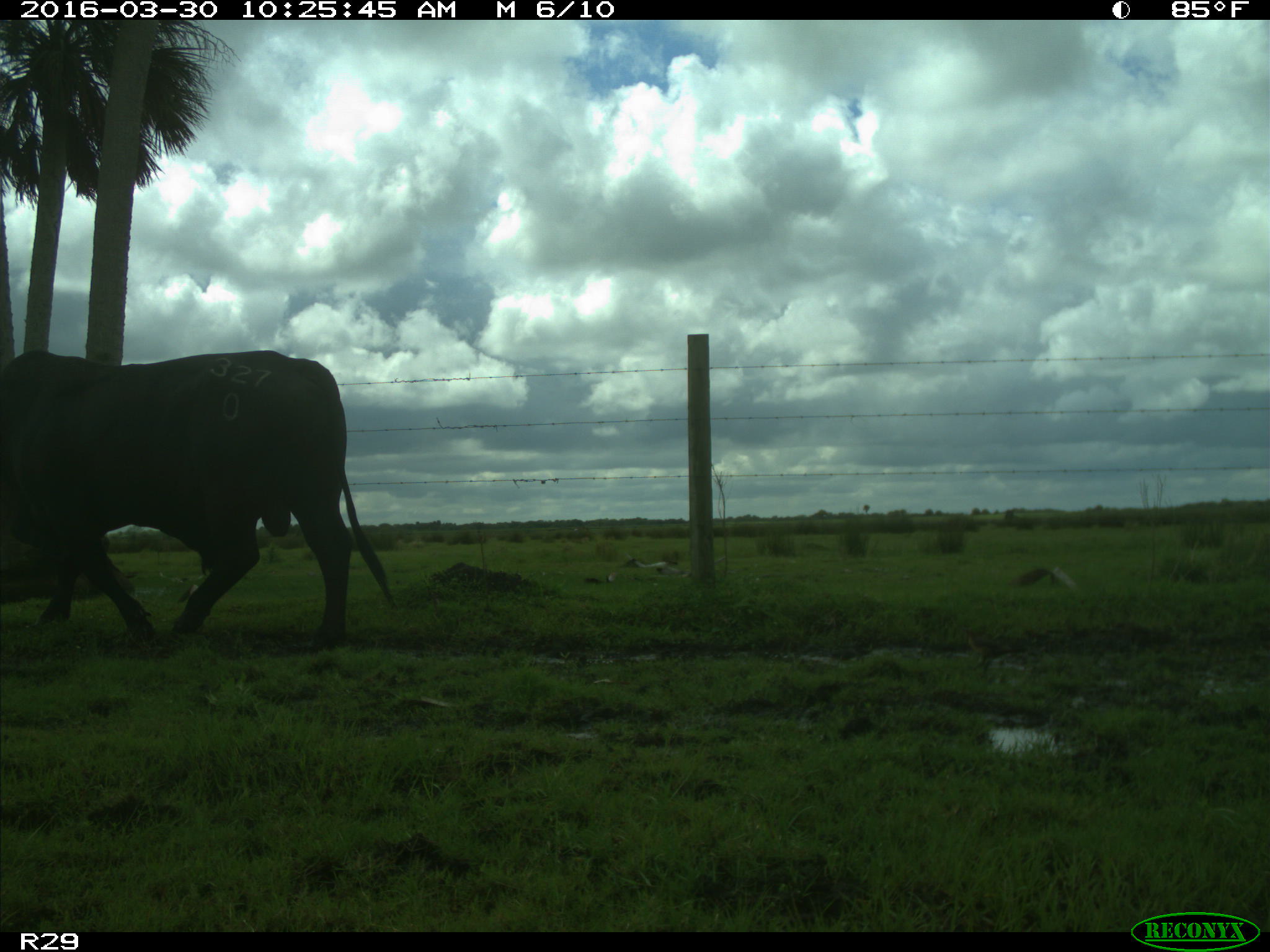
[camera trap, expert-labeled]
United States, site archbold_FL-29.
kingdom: Animalia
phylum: Chordata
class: Mammalia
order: Artiodactyla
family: Bovidae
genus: Bos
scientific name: Bos taurus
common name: domestic cow